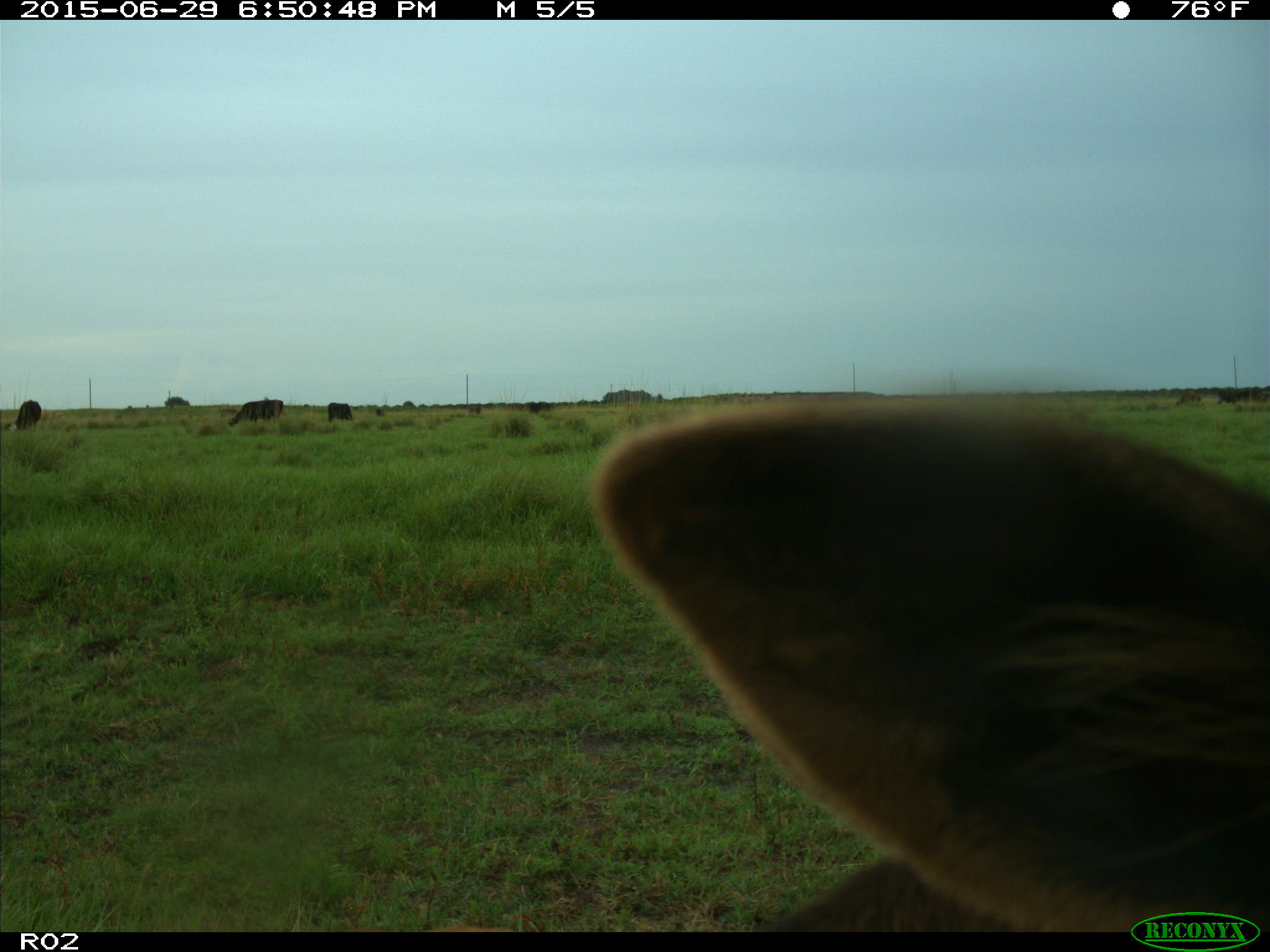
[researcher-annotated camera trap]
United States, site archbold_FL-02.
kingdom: Animalia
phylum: Chordata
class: Mammalia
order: Artiodactyla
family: Bovidae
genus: Bos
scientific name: Bos taurus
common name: domestic cow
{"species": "Bos taurus (domestic cow)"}